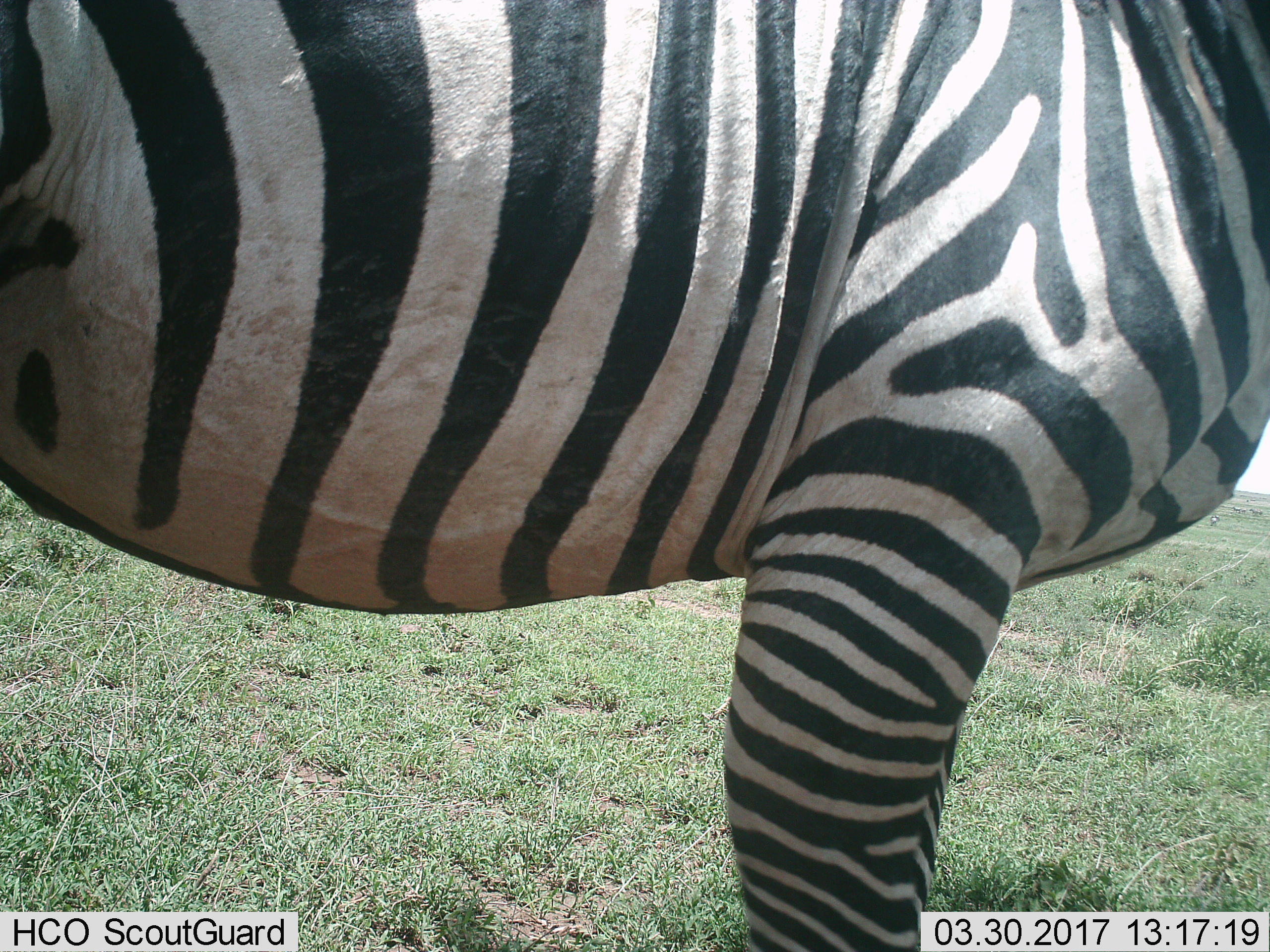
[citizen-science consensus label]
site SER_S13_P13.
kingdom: Animalia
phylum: Chordata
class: Mammalia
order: Perissodactyla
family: Equidae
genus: Equus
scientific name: Equus quagga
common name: plains zebra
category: zebraplains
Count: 1.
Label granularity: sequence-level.